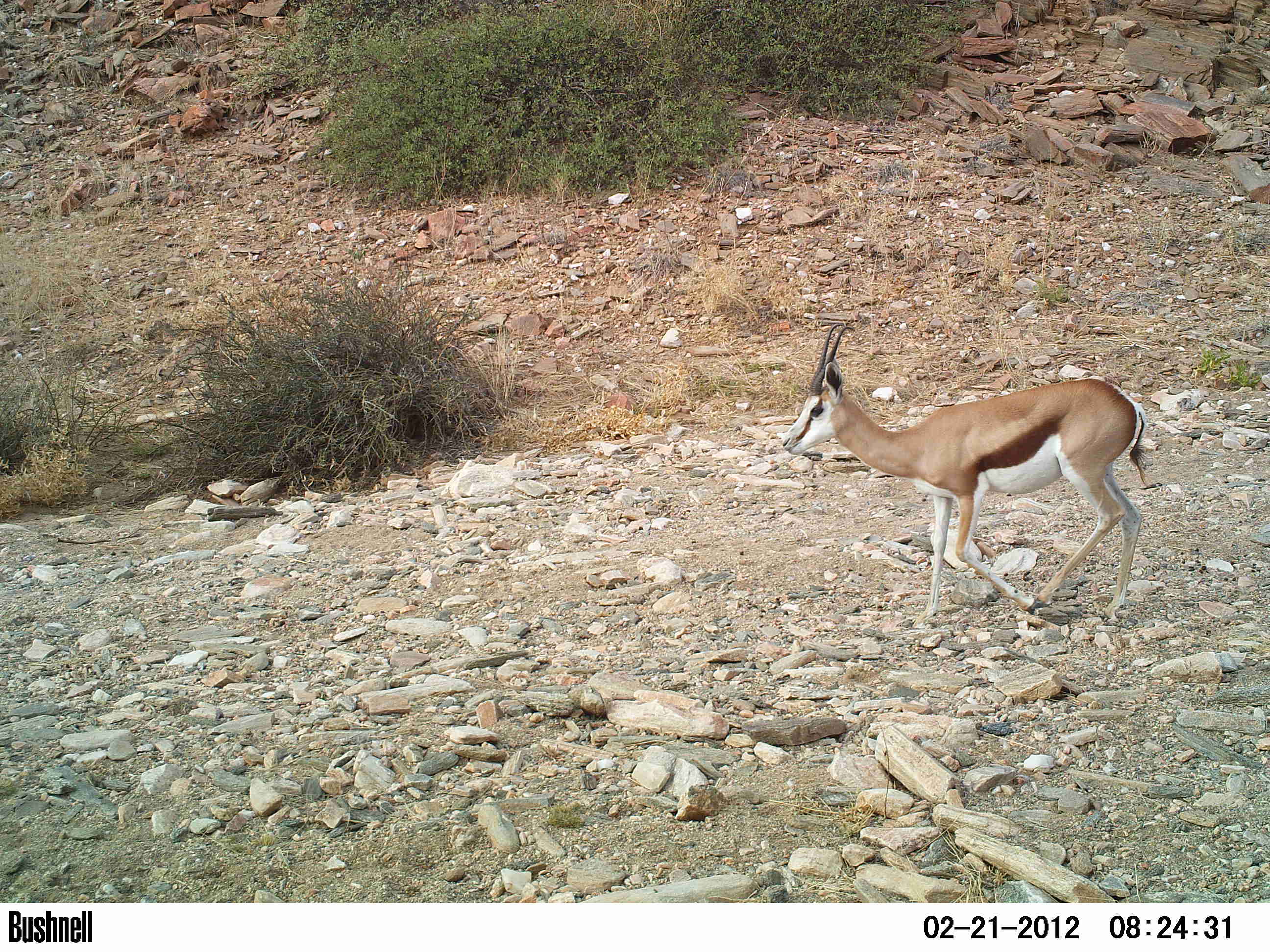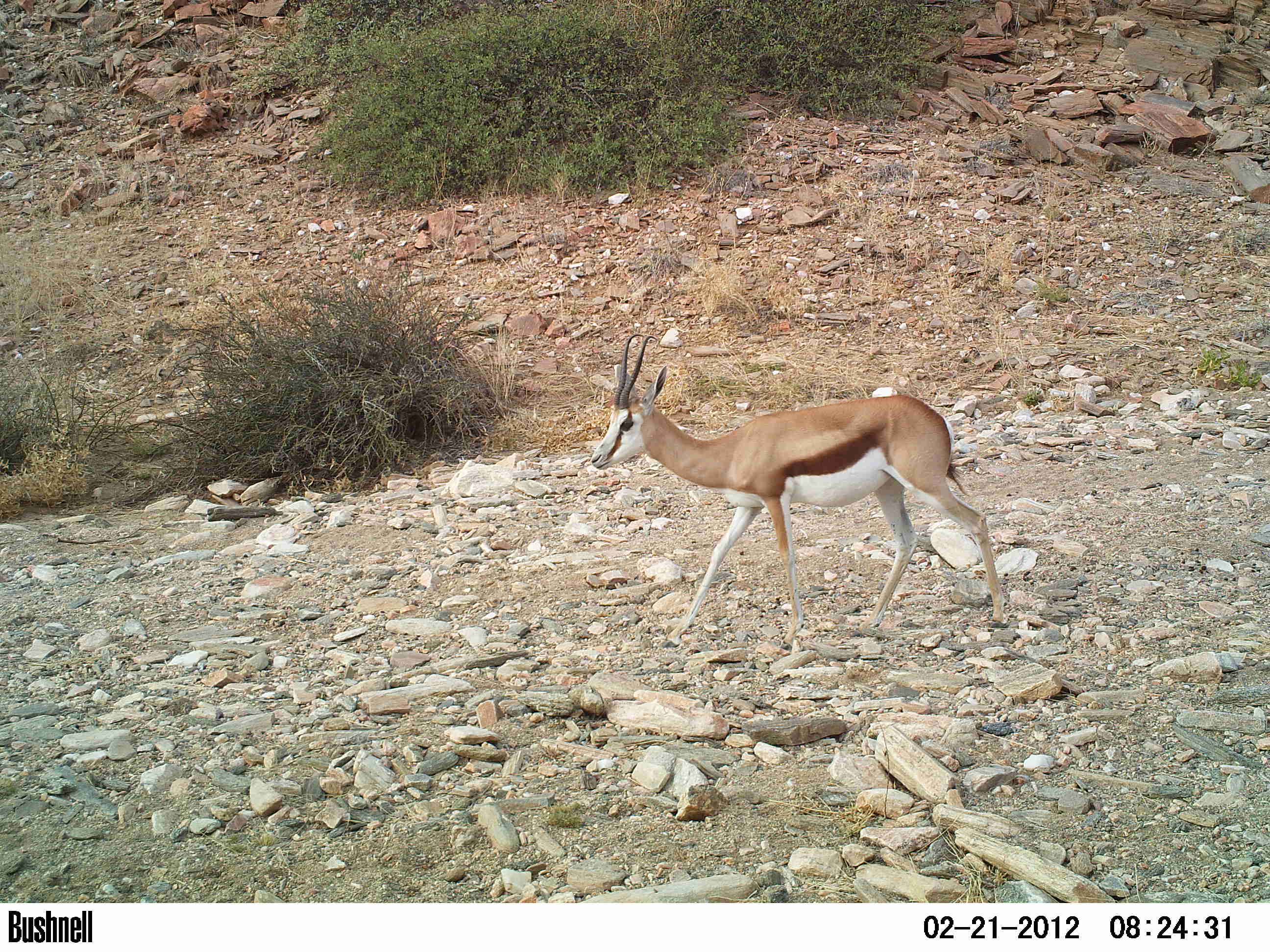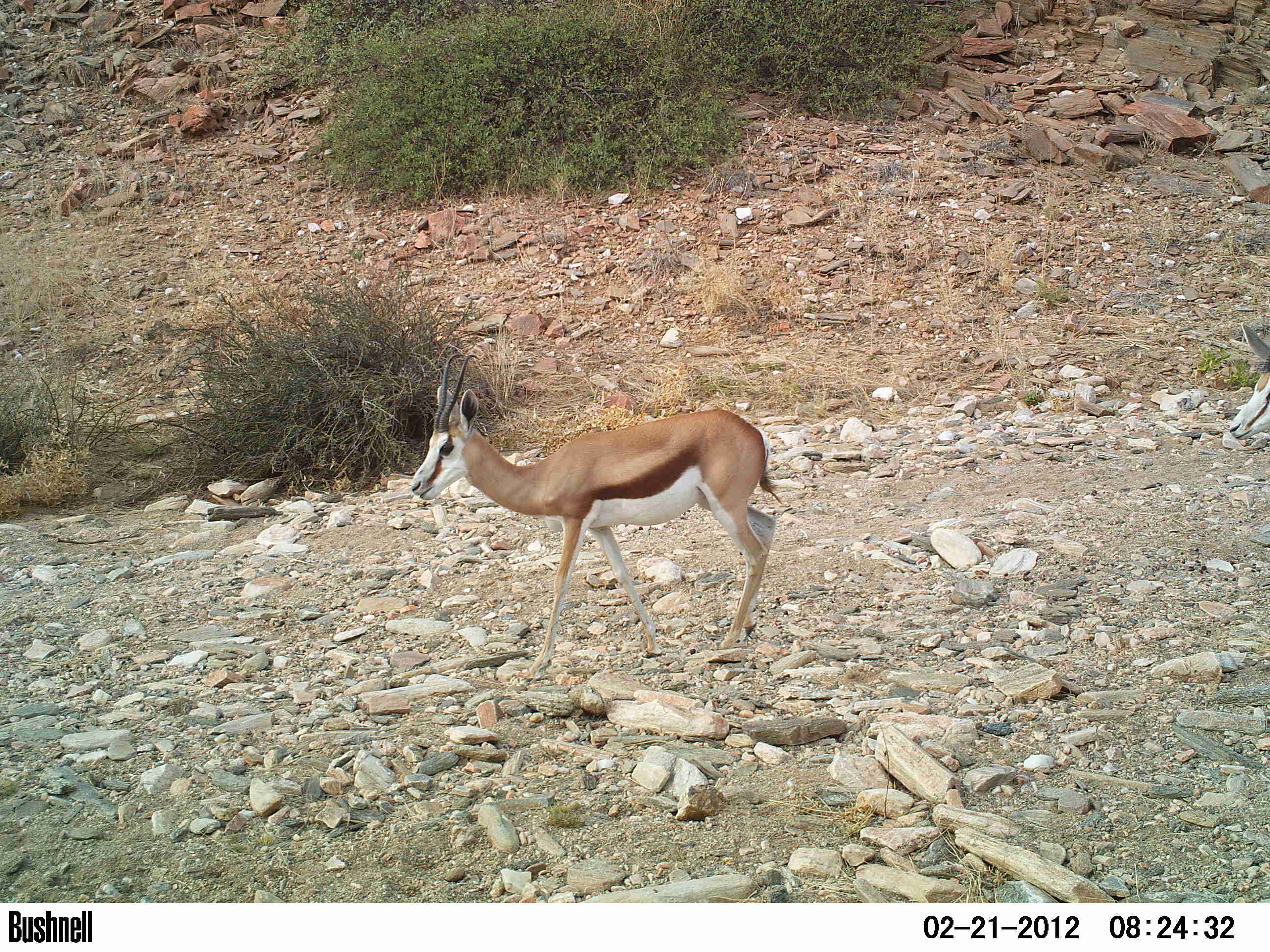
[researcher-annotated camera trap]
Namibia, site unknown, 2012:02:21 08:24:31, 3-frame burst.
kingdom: Animalia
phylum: Chordata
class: Mammalia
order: Artiodactyla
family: Bovidae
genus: Antidorcas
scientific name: Antidorcas marsupialis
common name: springbok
Antidorcas marsupialis (springbok).